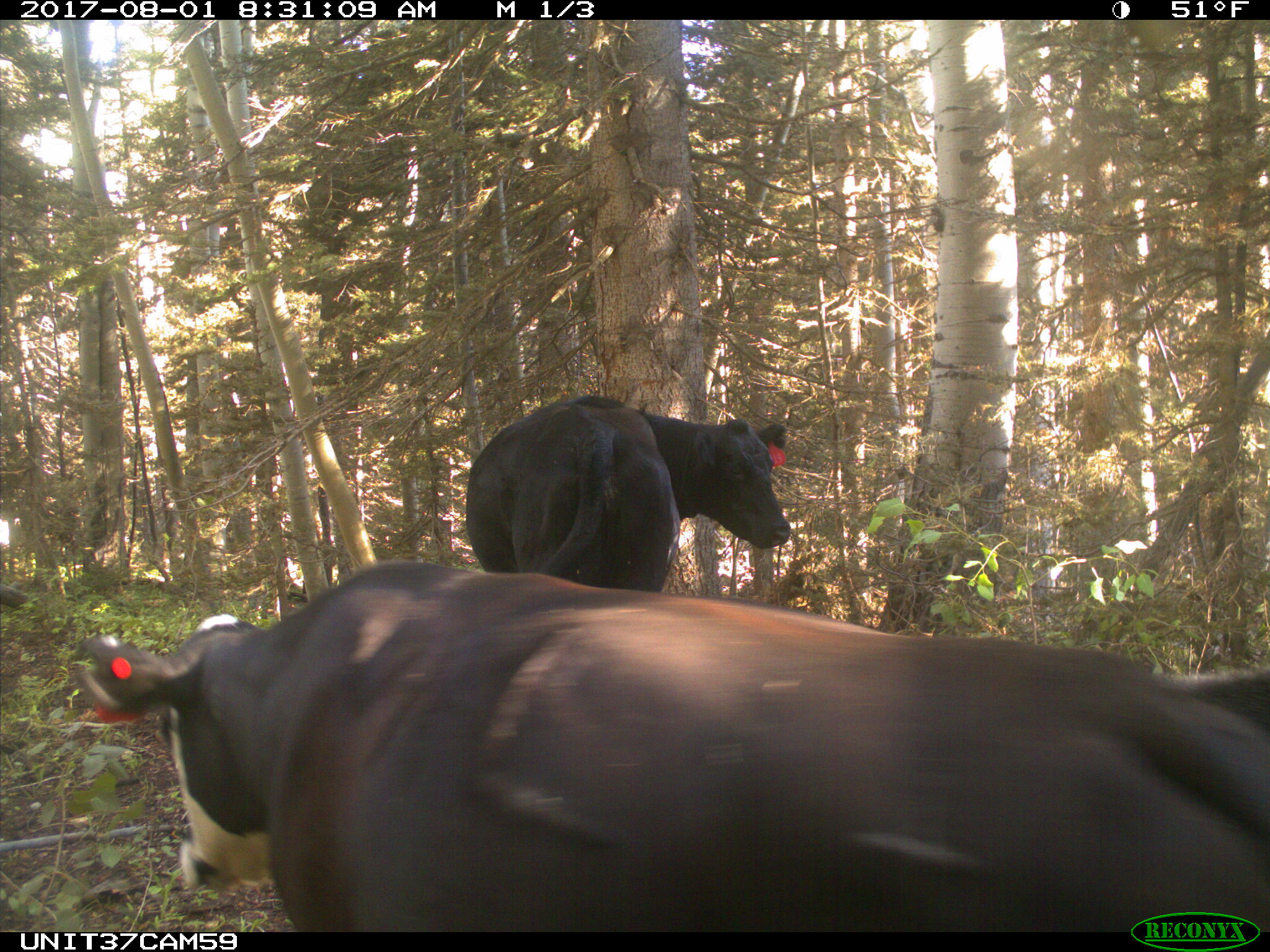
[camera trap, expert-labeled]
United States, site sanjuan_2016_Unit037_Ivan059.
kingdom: Animalia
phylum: Chordata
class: Mammalia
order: Artiodactyla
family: Bovidae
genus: Bos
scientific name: Bos taurus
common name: domestic cow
Bos taurus (domestic cow).